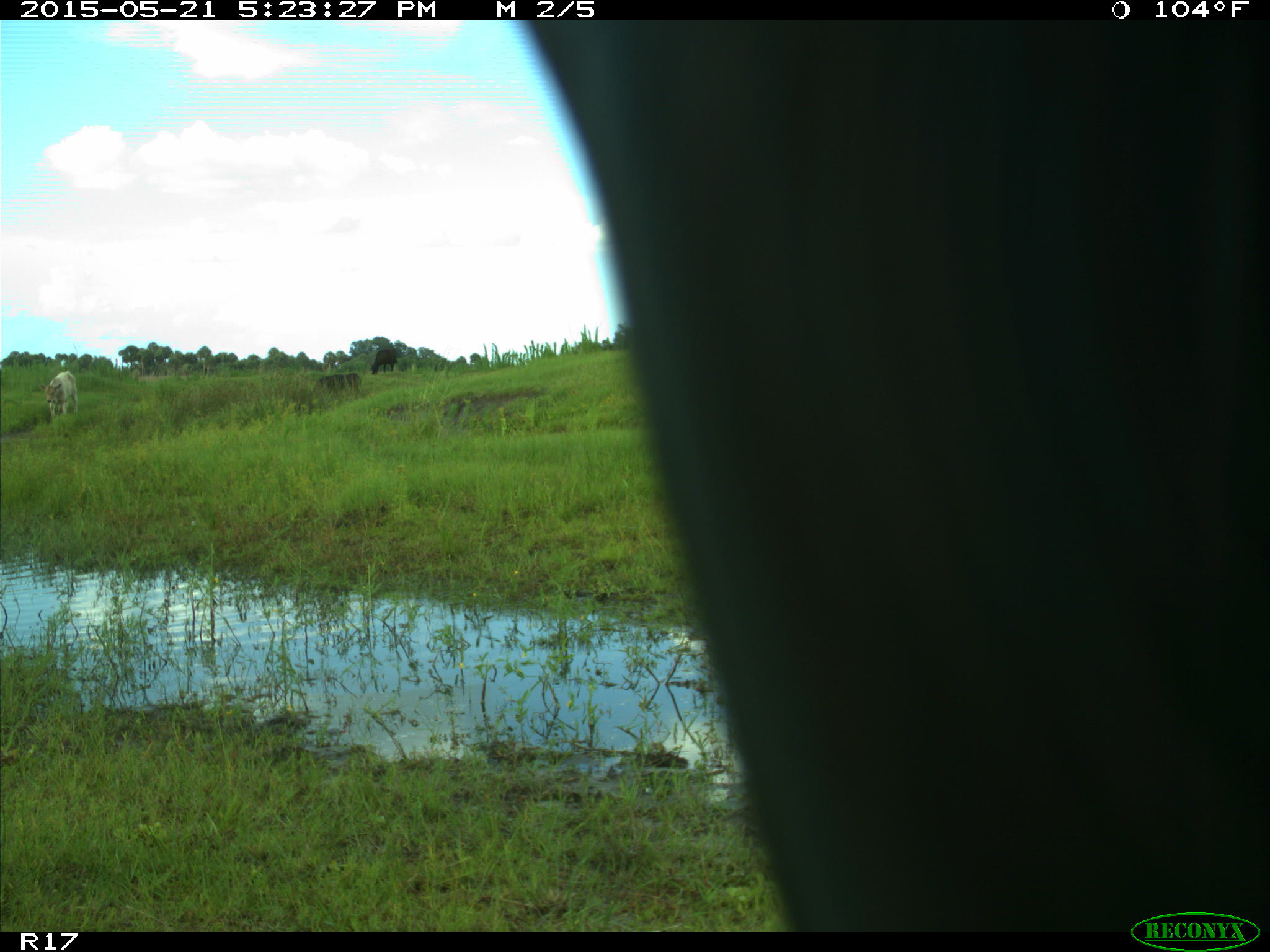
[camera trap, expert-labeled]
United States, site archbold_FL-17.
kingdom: Animalia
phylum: Chordata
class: Mammalia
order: Artiodactyla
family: Bovidae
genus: Bos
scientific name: Bos taurus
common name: domestic cow